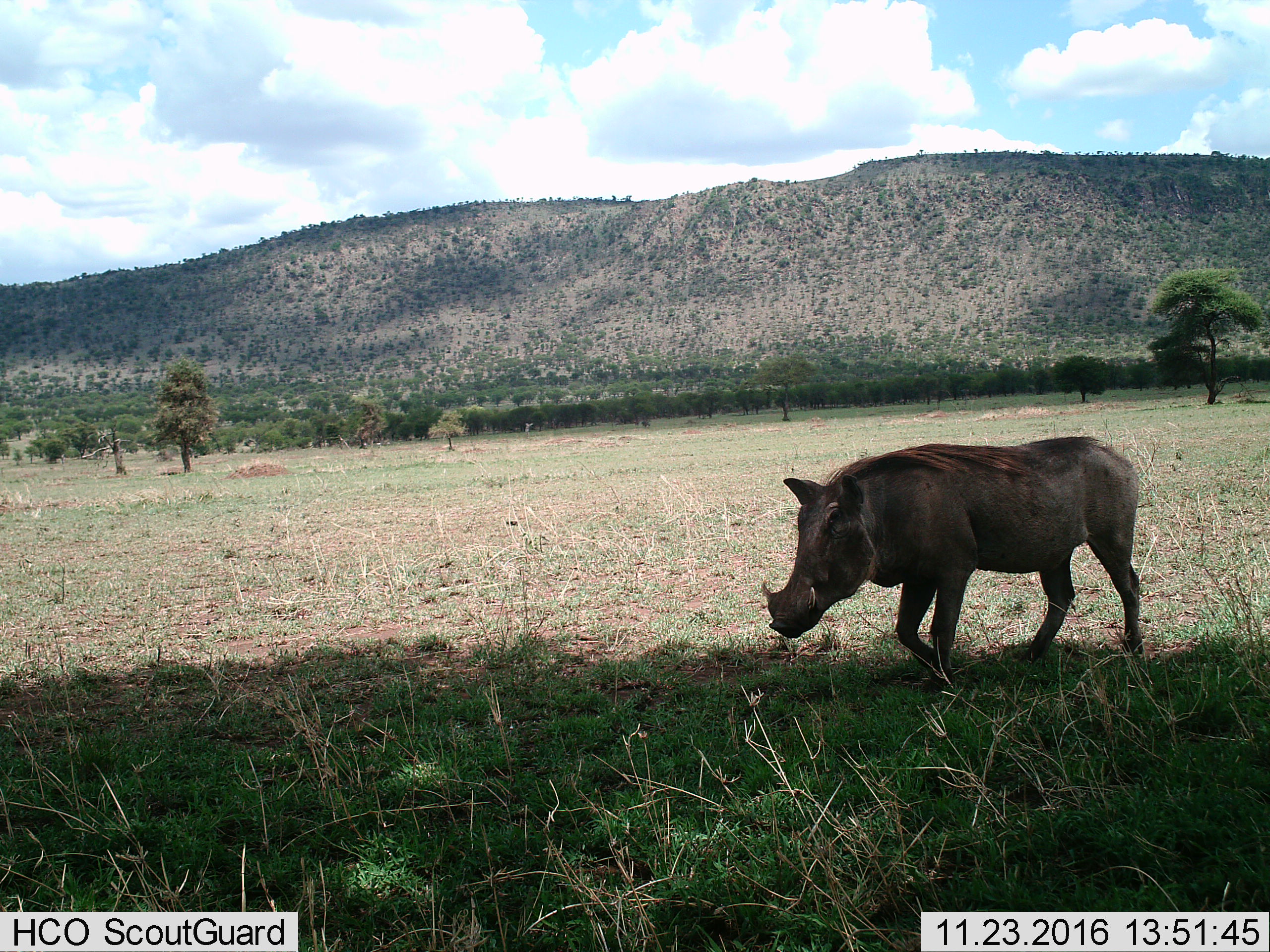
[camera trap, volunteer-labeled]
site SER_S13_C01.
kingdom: Animalia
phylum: Chordata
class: Mammalia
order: Artiodactyla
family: Suidae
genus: Phacochoerus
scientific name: Phacochoerus africanus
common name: warthog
Warthog (Phacochoerus africanus), count 1. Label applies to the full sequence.